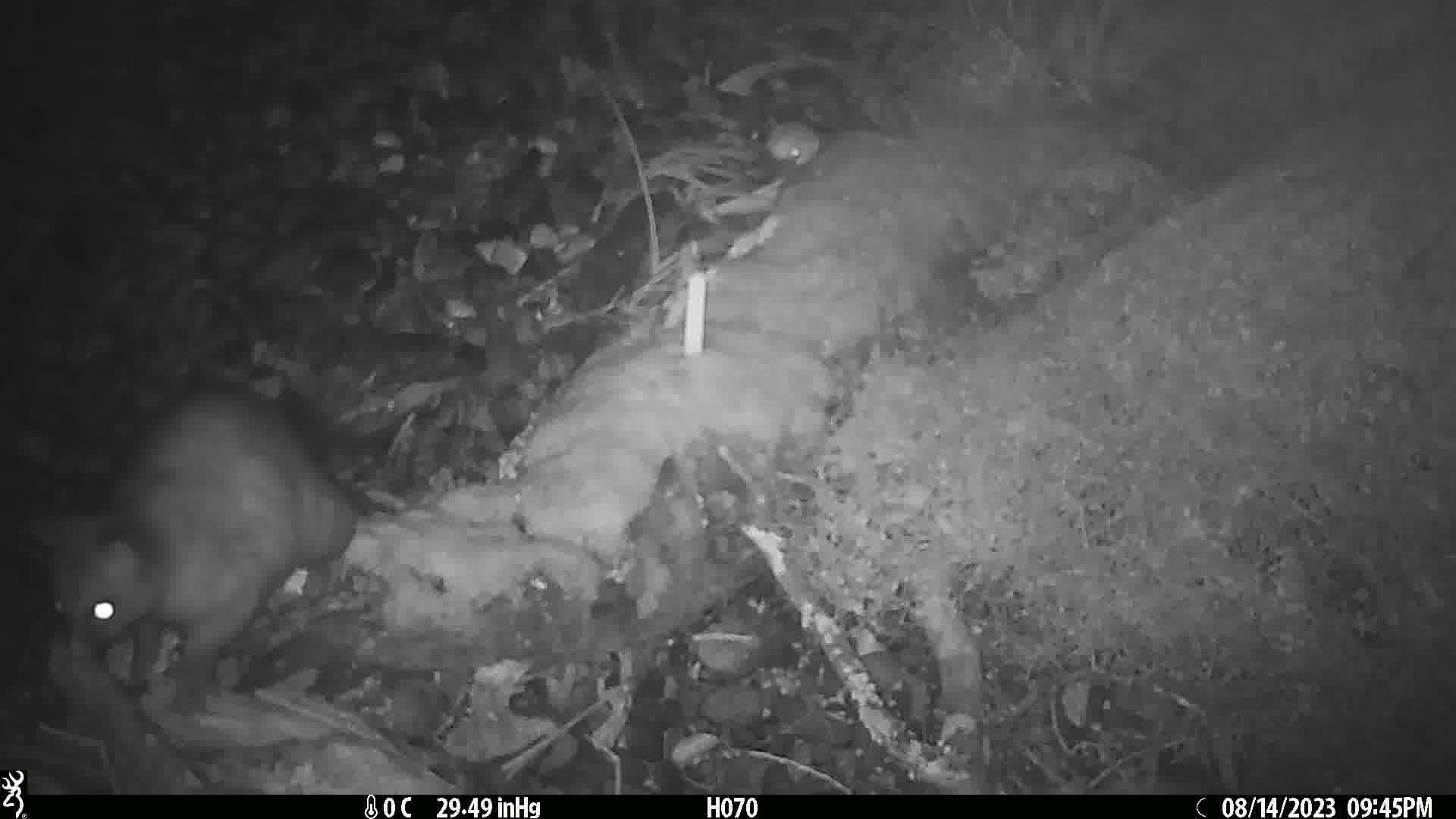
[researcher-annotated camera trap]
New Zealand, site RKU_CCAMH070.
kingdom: Animalia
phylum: Chordata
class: Mammalia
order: Diprotodontia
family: Phalangeridae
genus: Trichosurus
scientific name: Trichosurus vulpecula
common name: common brushtail possum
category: possum